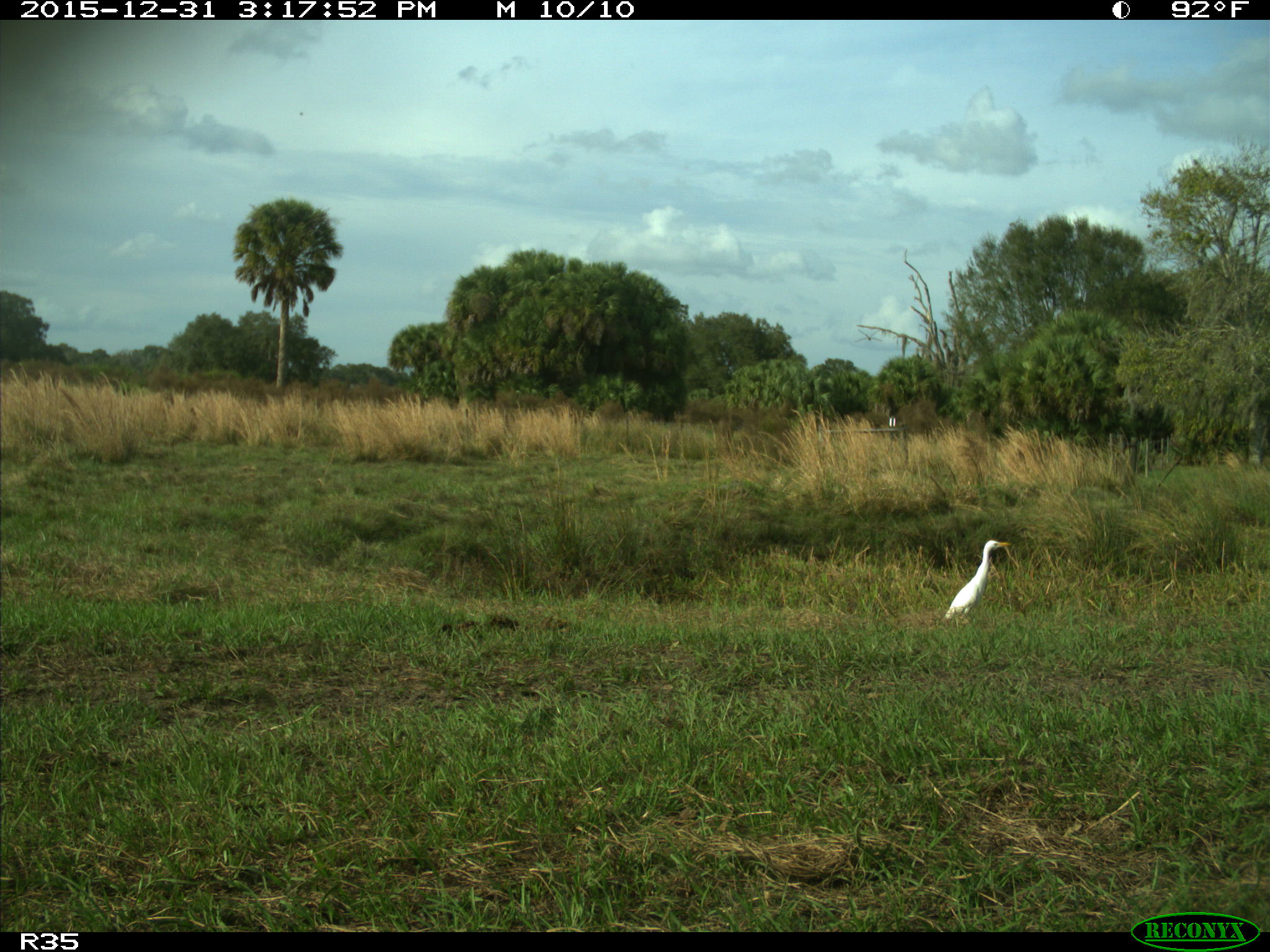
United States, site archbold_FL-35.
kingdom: Animalia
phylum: Chordata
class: Aves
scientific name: Aves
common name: birds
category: unidentified bird